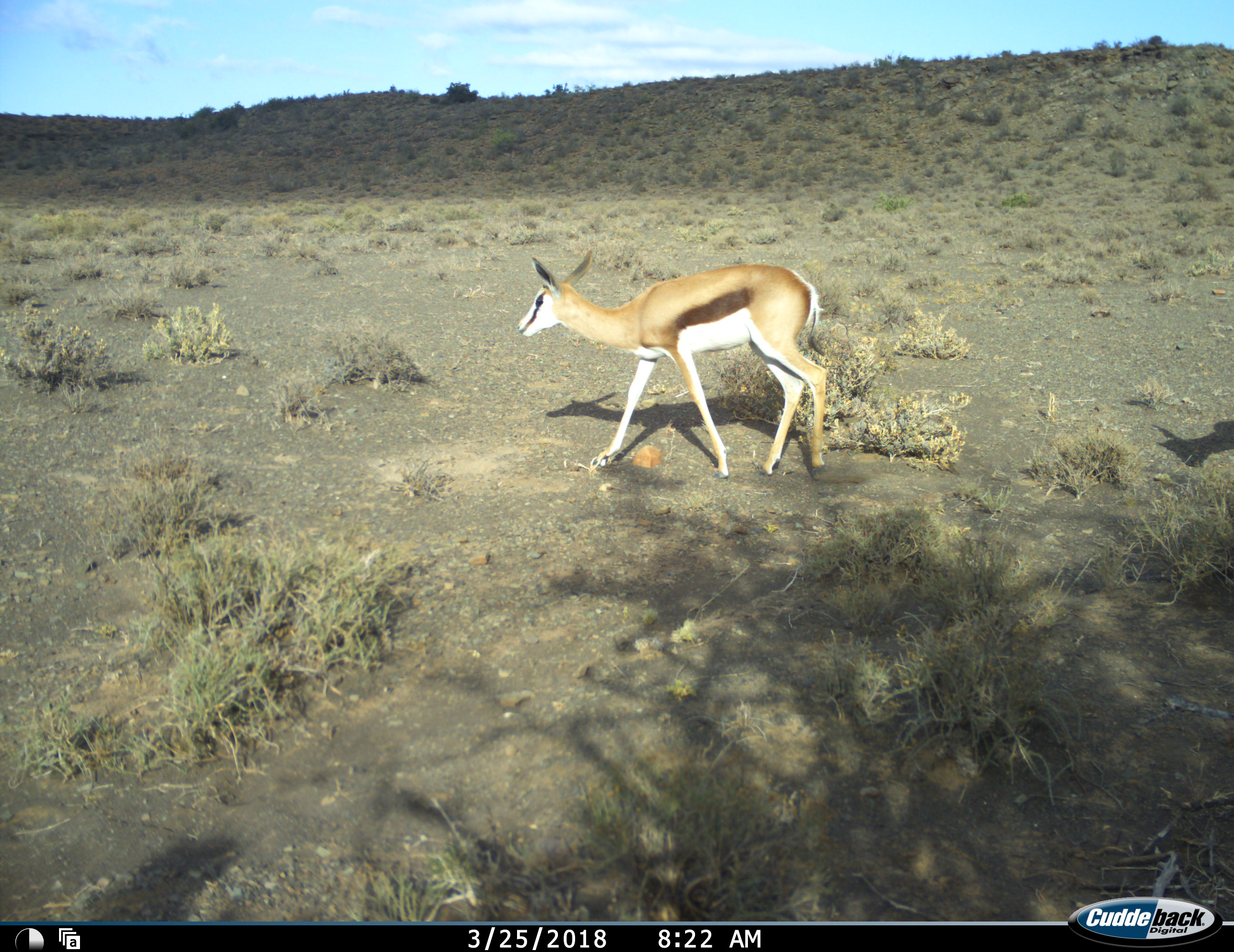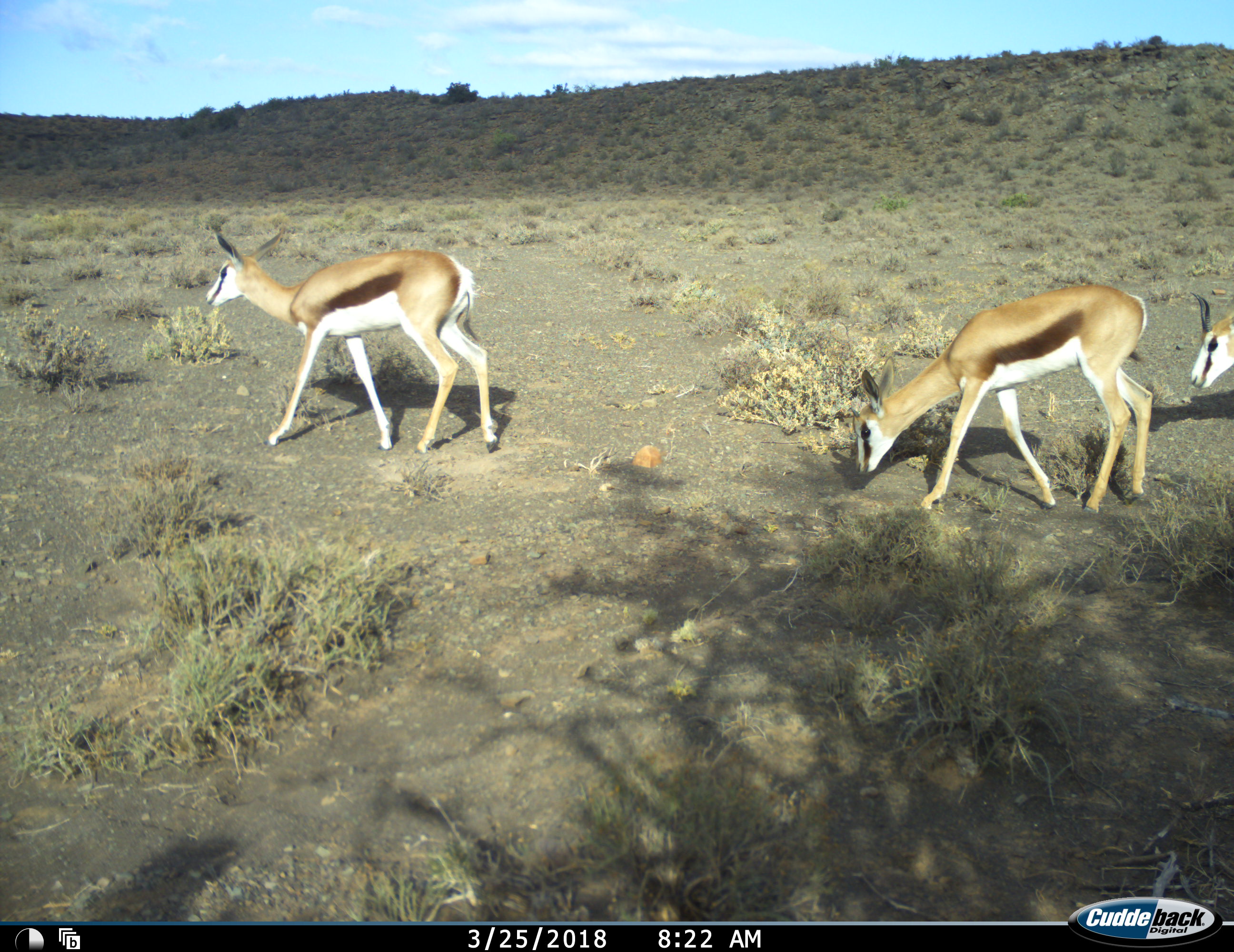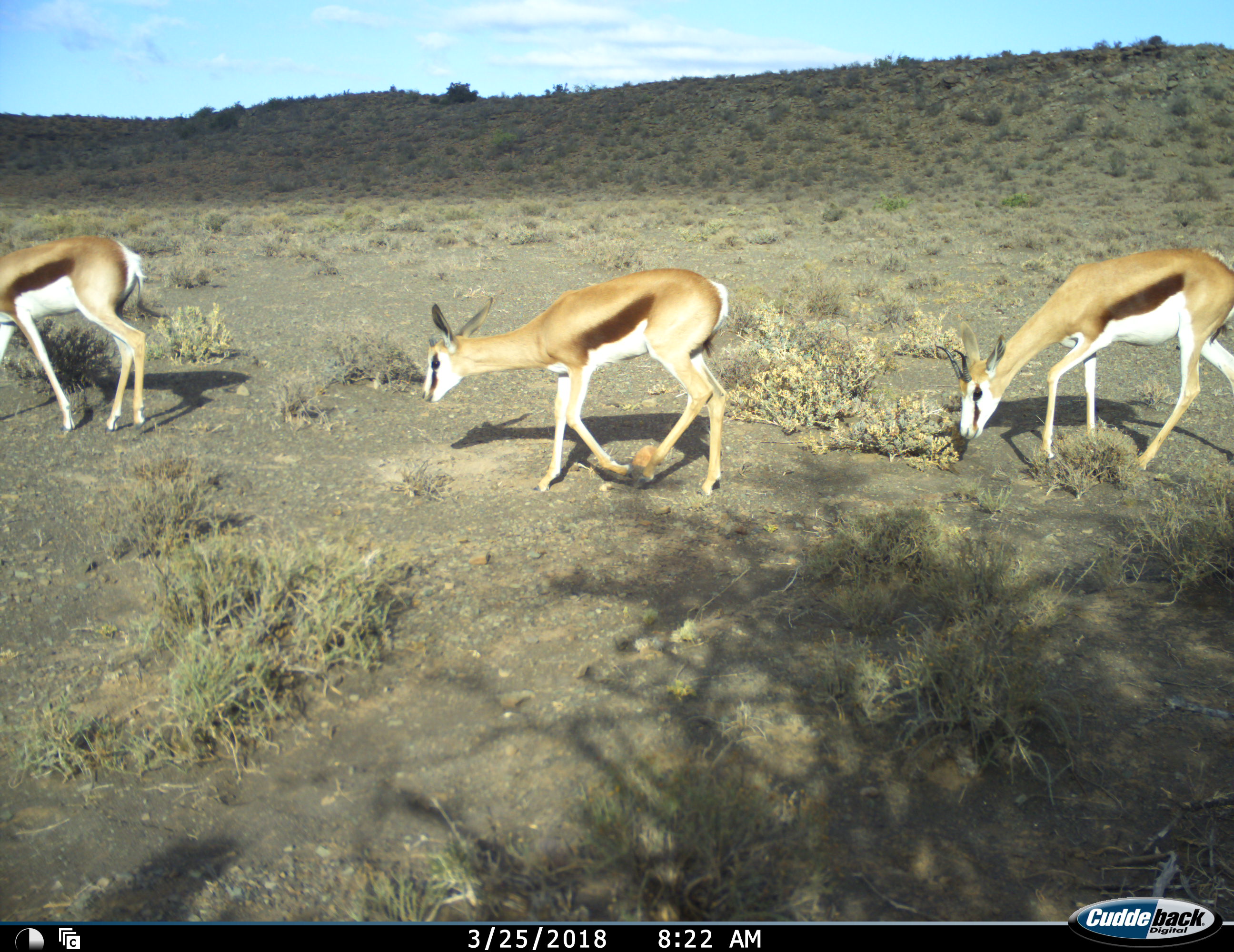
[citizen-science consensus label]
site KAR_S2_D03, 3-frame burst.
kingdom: Animalia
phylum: Chordata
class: Mammalia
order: Artiodactyla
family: Bovidae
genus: Antidorcas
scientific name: Antidorcas marsupialis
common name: springbok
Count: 3.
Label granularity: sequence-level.